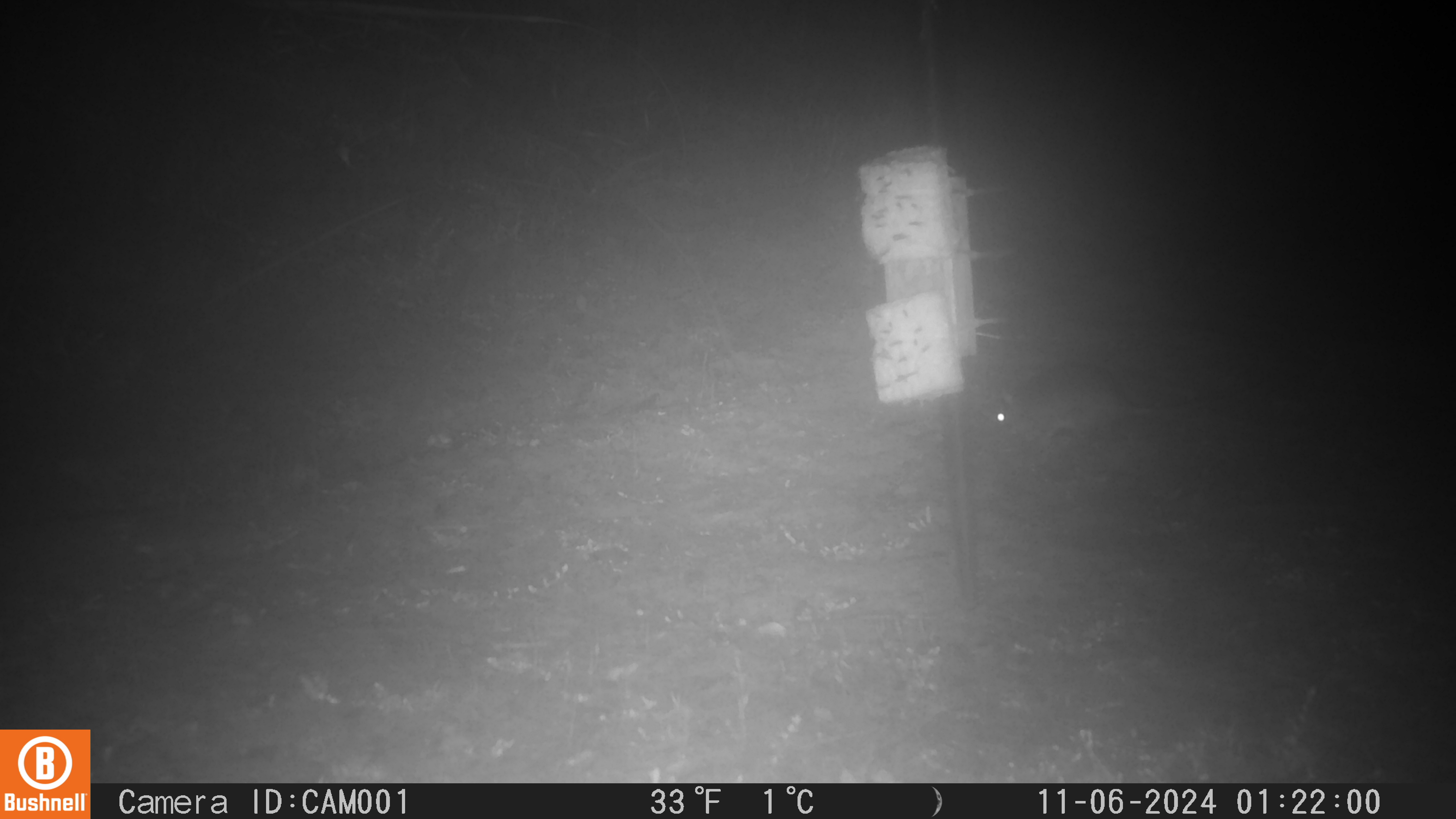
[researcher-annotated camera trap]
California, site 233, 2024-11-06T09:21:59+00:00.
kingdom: Animalia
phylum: Chordata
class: Mammalia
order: Lagomorpha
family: Leporidae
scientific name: Leporidae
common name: rabbit